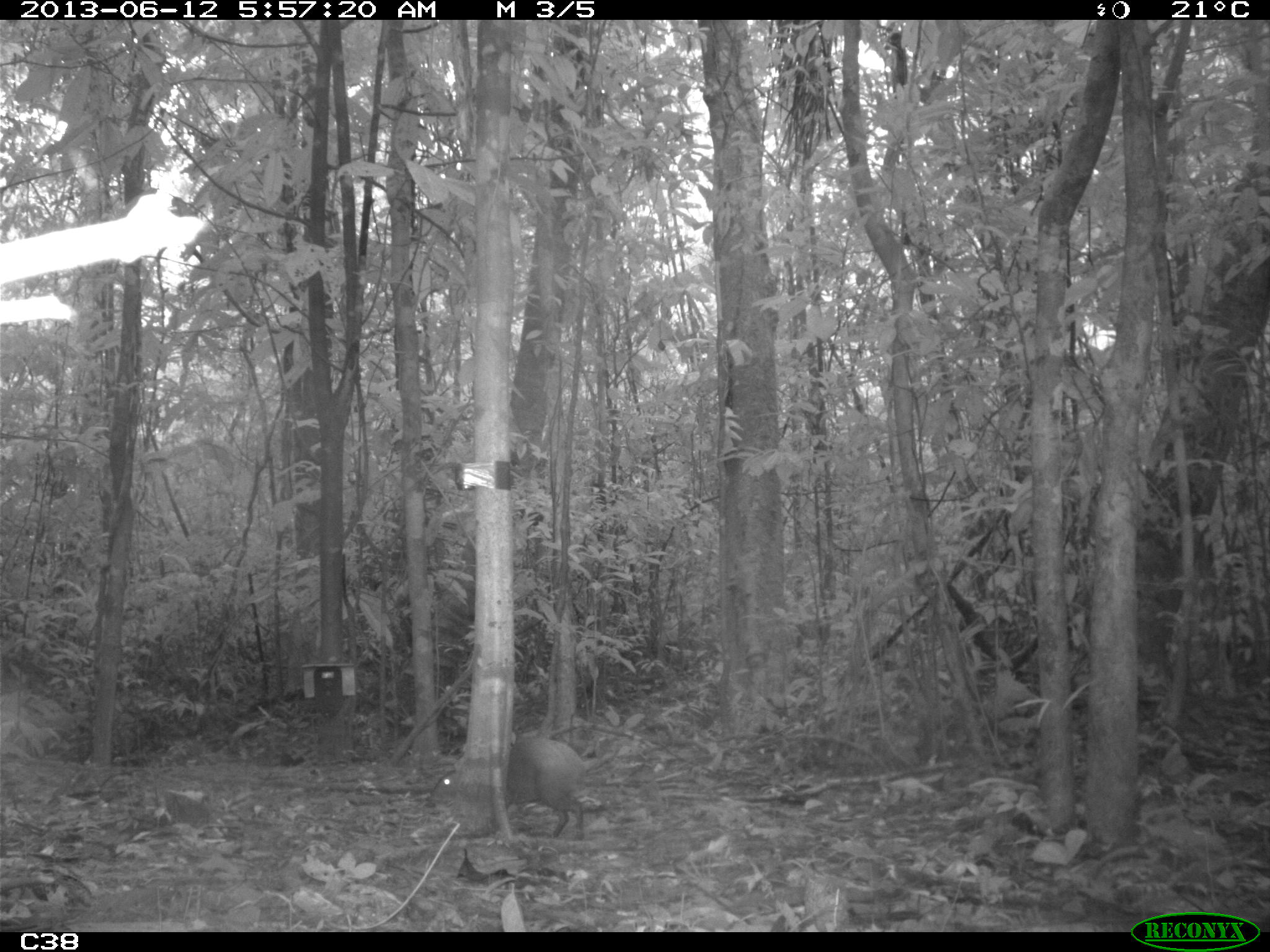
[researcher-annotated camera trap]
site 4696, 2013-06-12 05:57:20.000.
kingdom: Animalia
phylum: Chordata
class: Mammalia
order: Rodentia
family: Dasyproctidae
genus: Dasyprocta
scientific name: Dasyprocta leporina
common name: red-rumped agouti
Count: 1.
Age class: adult.